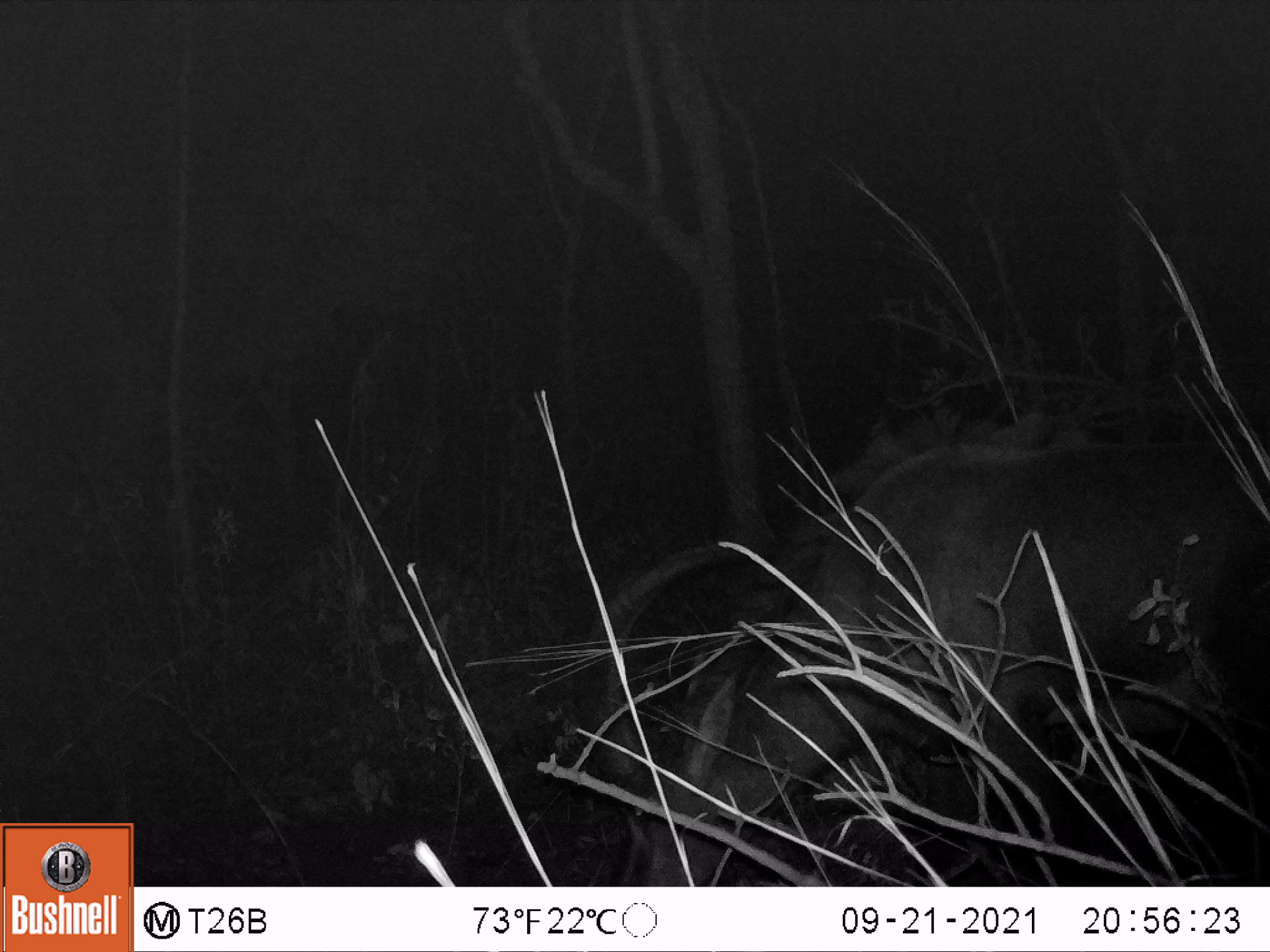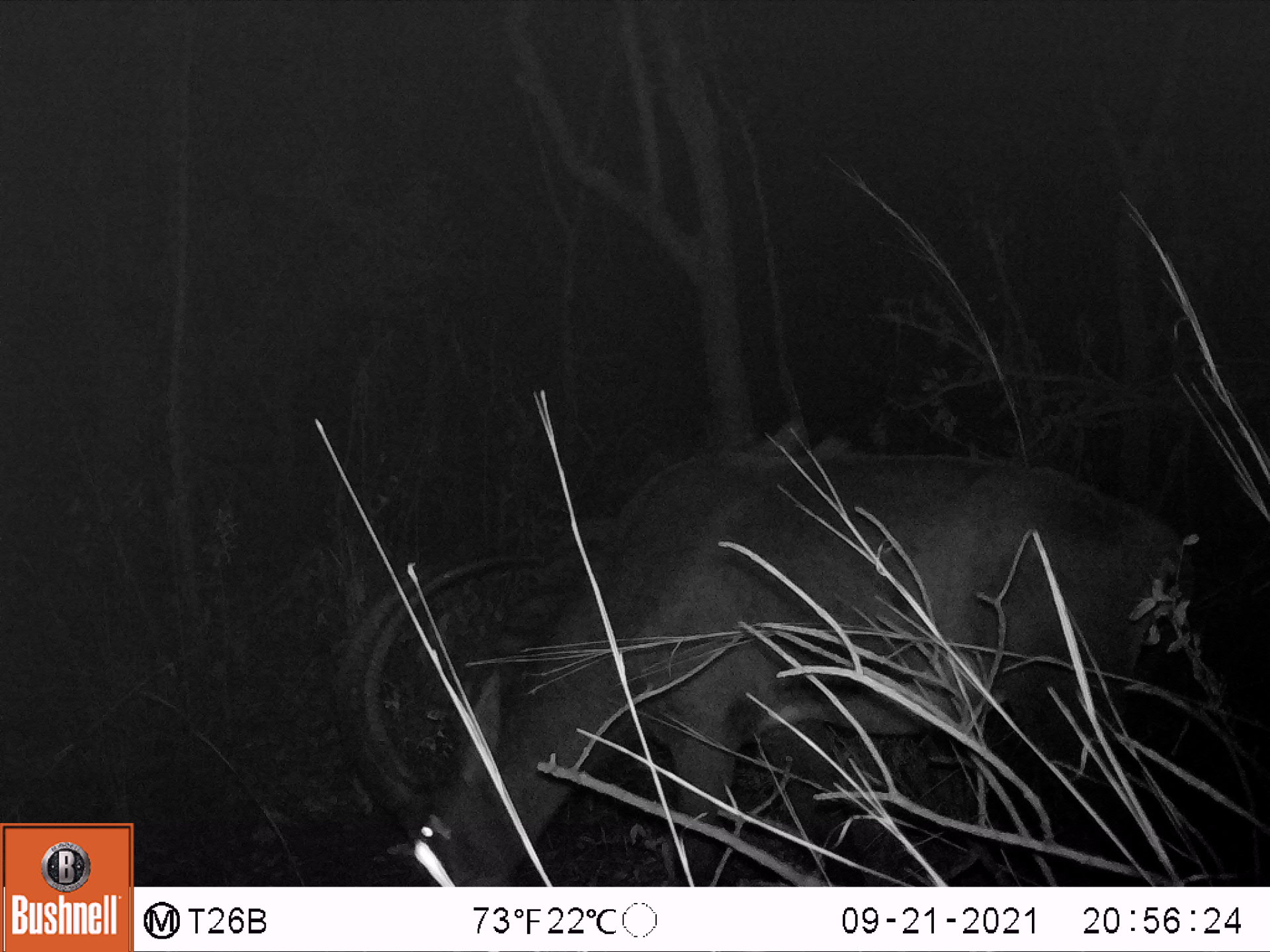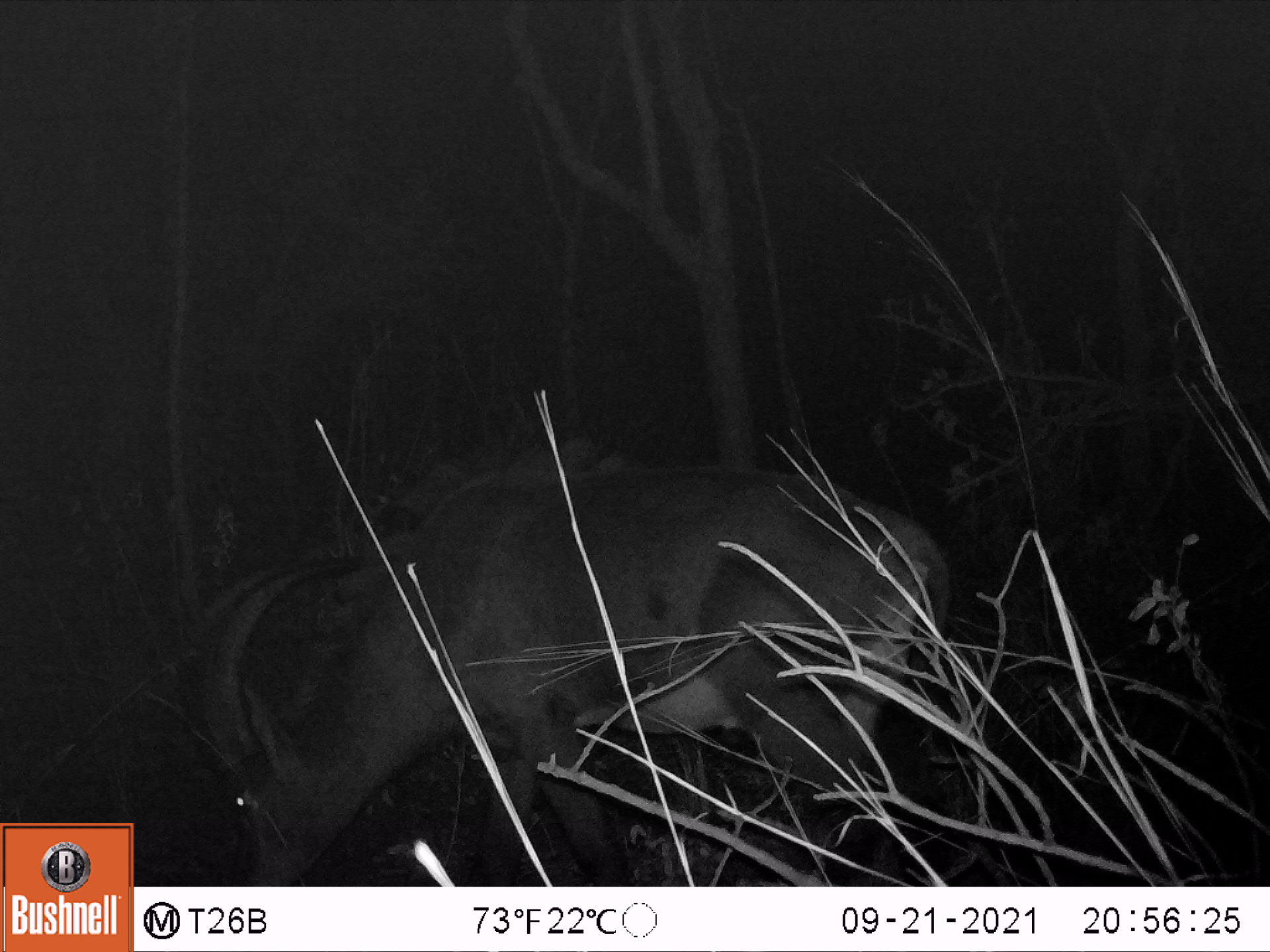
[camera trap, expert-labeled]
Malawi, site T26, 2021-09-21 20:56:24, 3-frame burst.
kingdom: Animalia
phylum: Chordata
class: Mammalia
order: Artiodactyla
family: Bovidae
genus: Hippotragus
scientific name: Hippotragus niger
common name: sable antelope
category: sable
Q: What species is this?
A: Sable (sable antelope) (Hippotragus niger).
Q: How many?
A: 1.